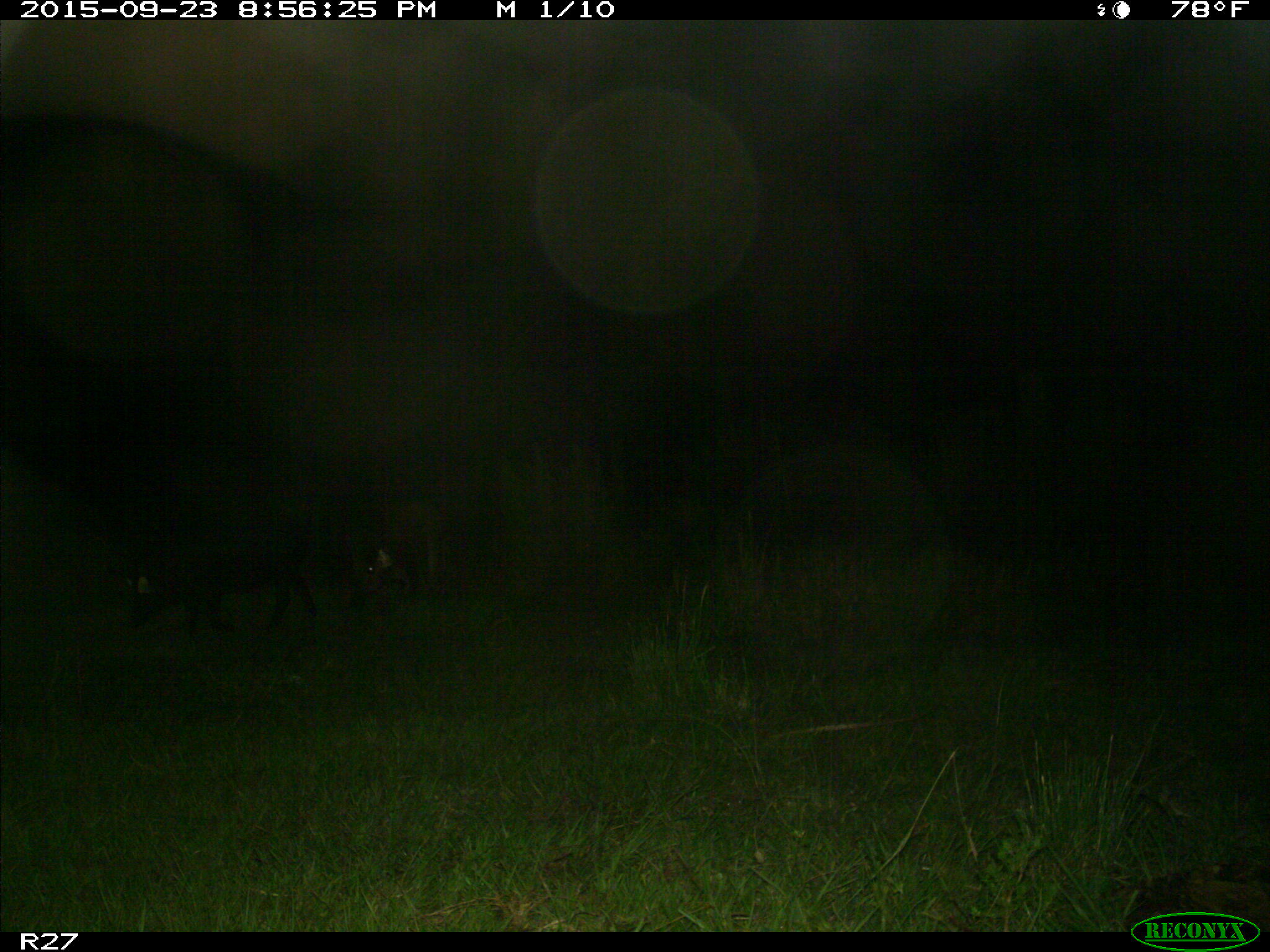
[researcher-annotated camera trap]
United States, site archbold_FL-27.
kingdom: Animalia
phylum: Chordata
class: Mammalia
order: Artiodactyla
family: Suidae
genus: Sus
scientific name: Sus scrofa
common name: wild boar